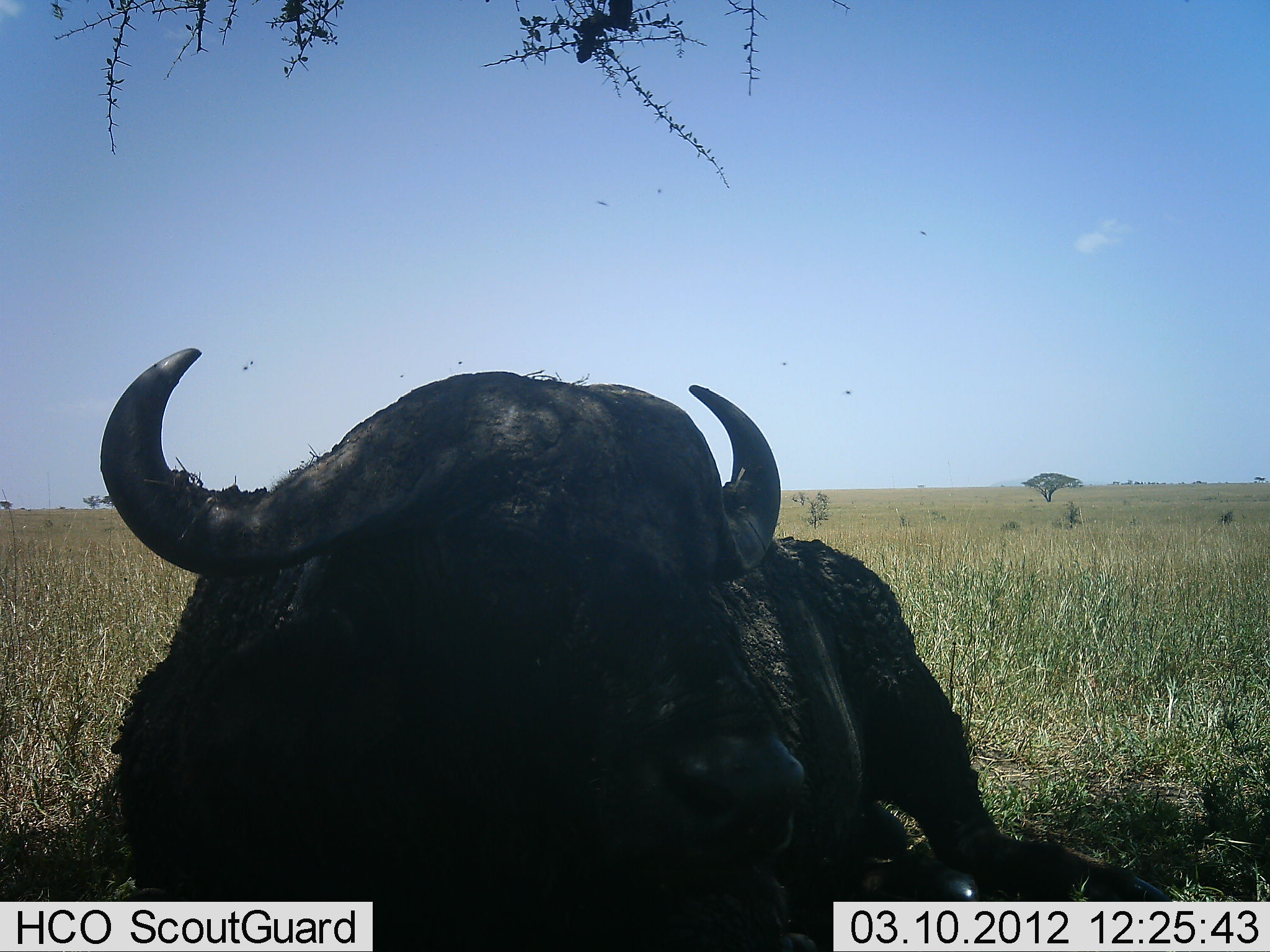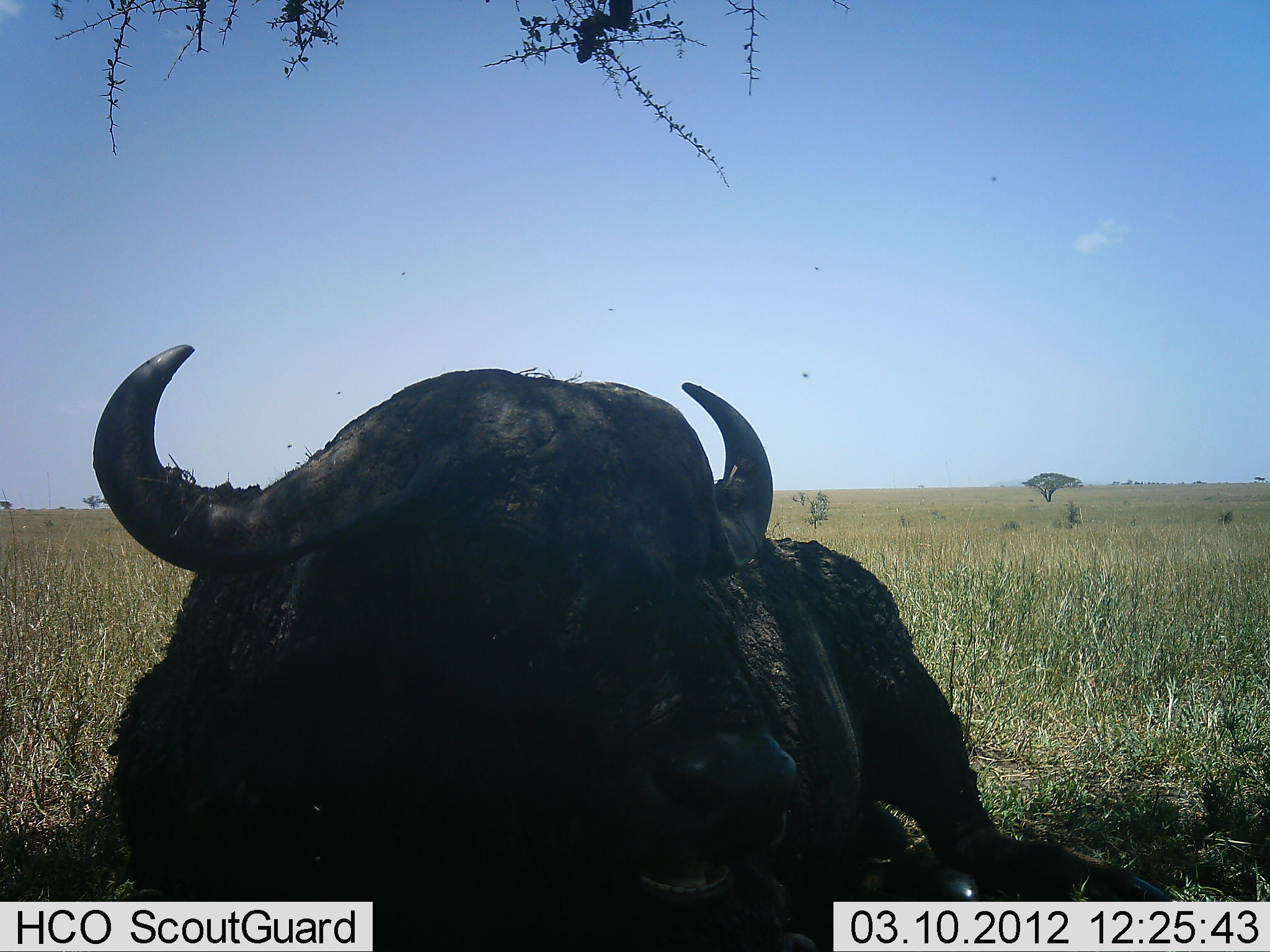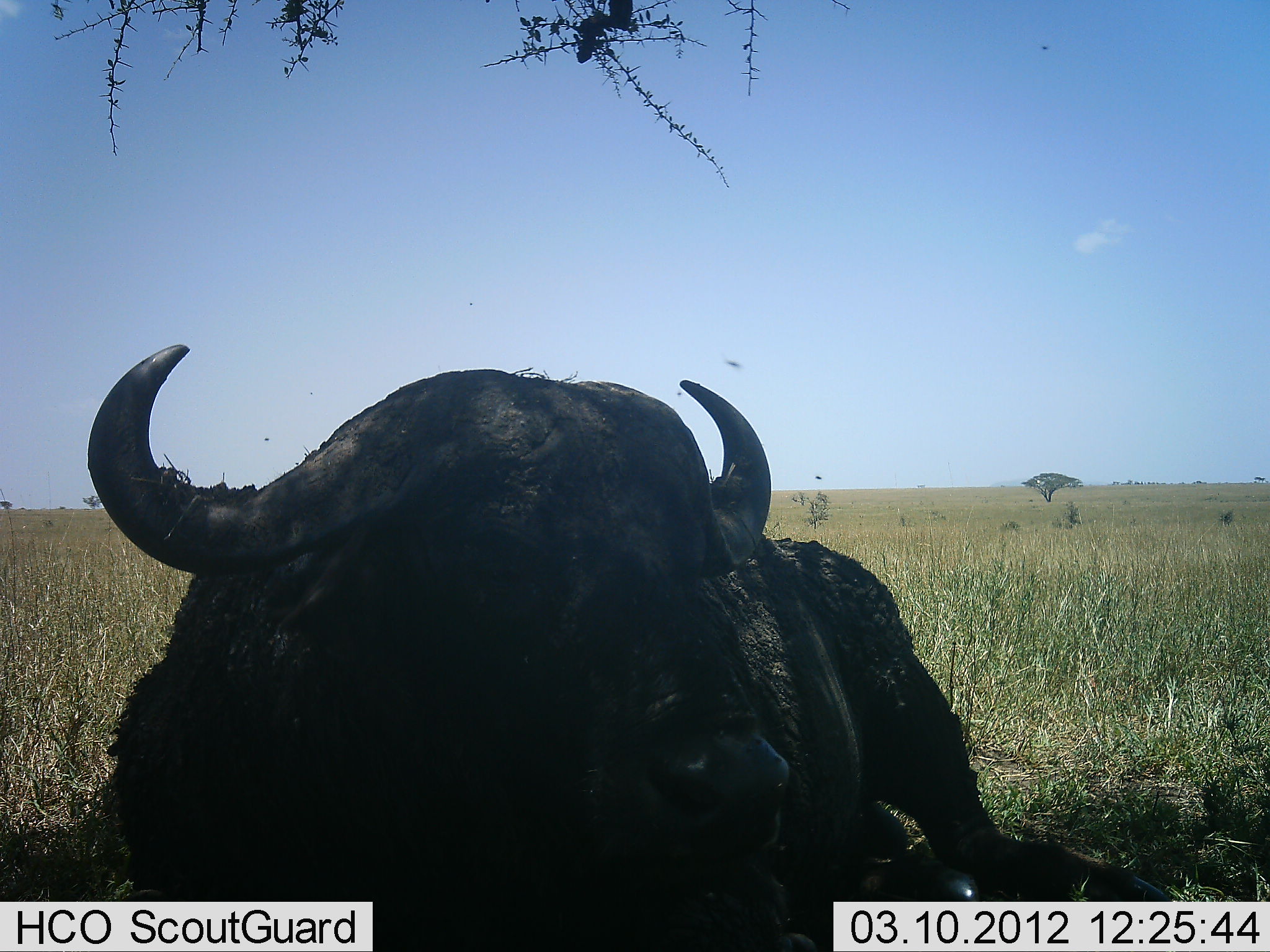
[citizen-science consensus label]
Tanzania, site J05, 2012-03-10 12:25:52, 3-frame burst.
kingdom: Animalia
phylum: Chordata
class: Mammalia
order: Artiodactyla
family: Bovidae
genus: Syncerus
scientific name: Syncerus caffer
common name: cape buffalo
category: buffalo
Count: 1.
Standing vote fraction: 5%.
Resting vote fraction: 95%.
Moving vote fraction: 0%.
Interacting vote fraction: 0%.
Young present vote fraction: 0%.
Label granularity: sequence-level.